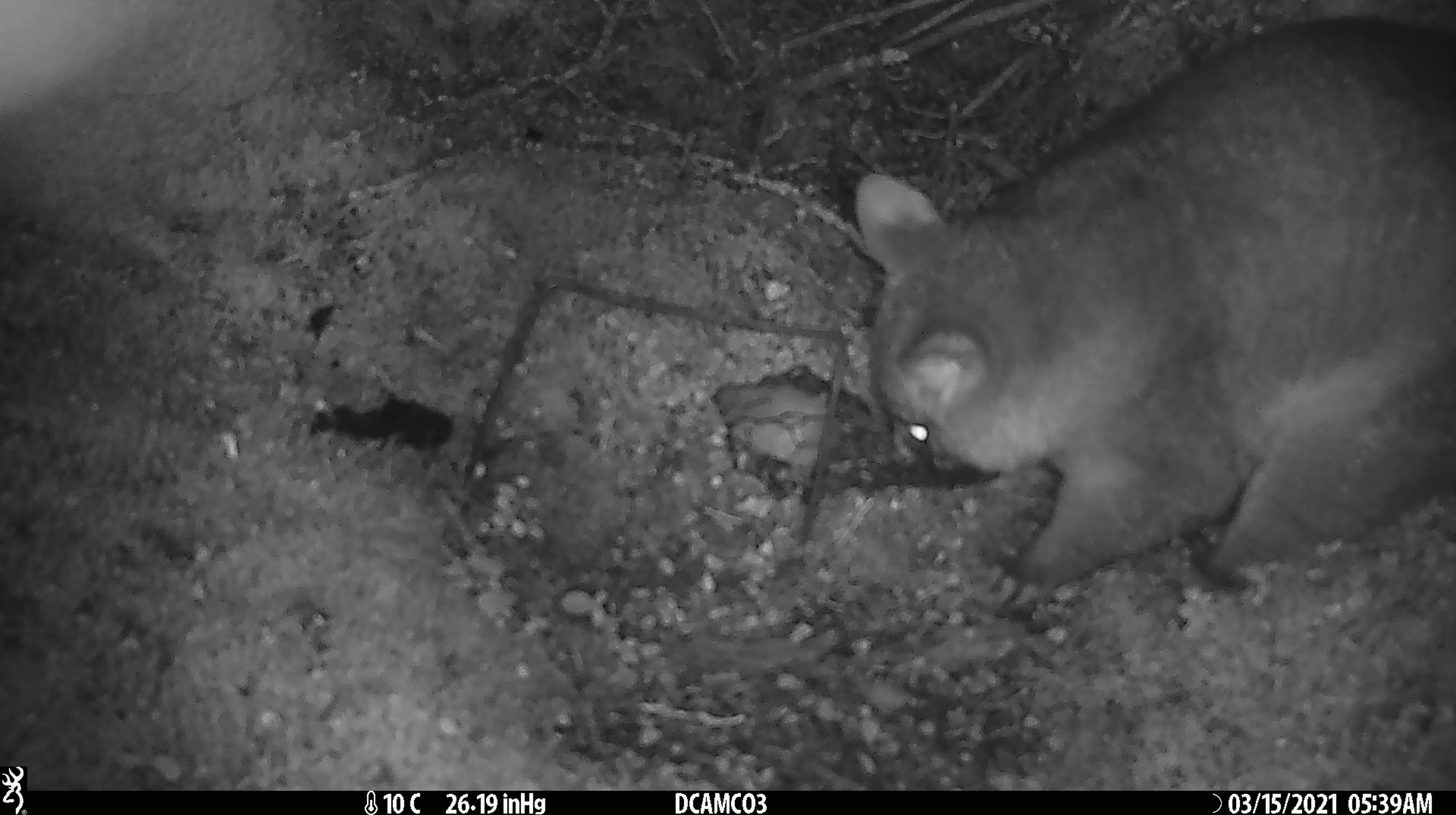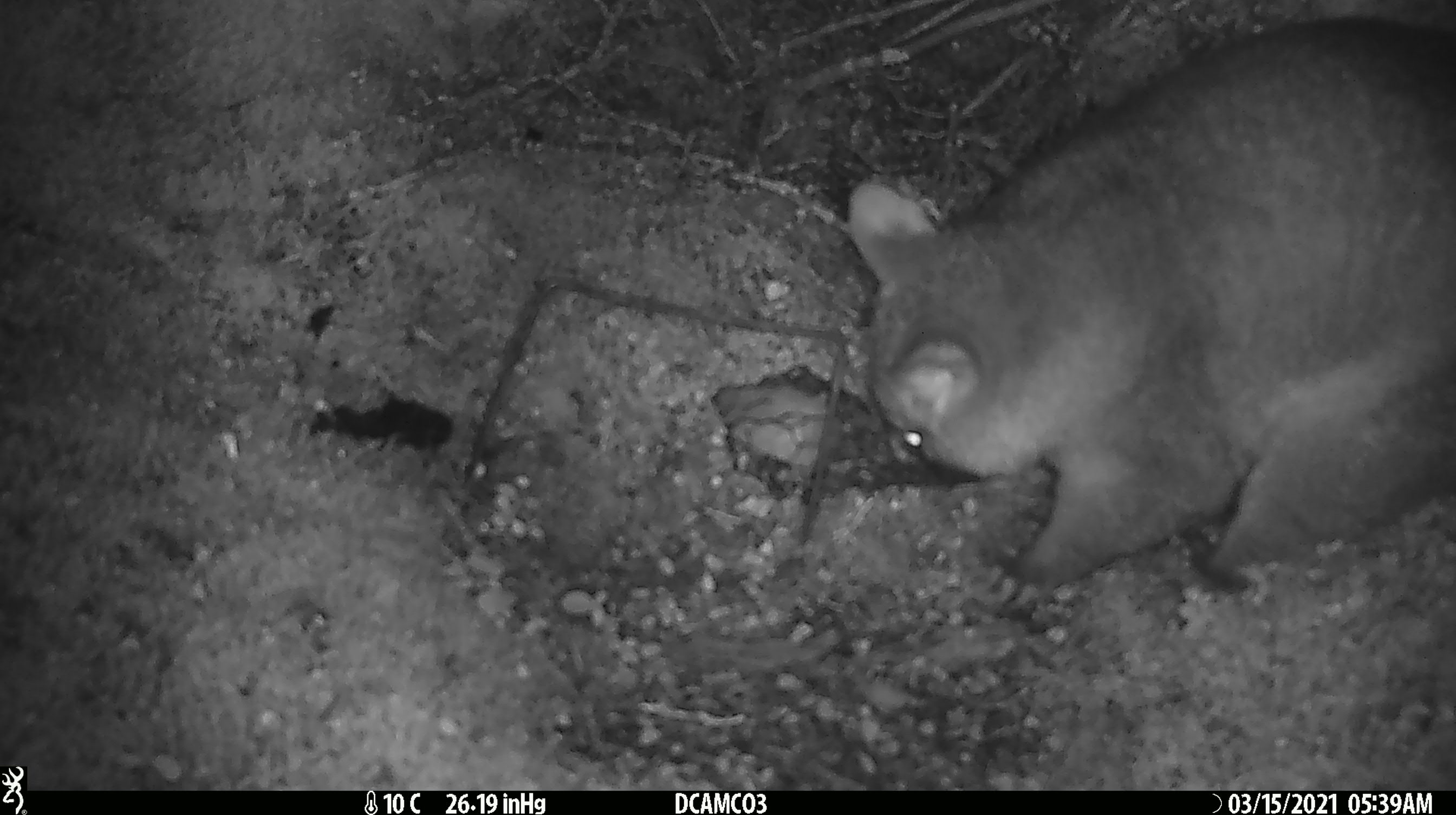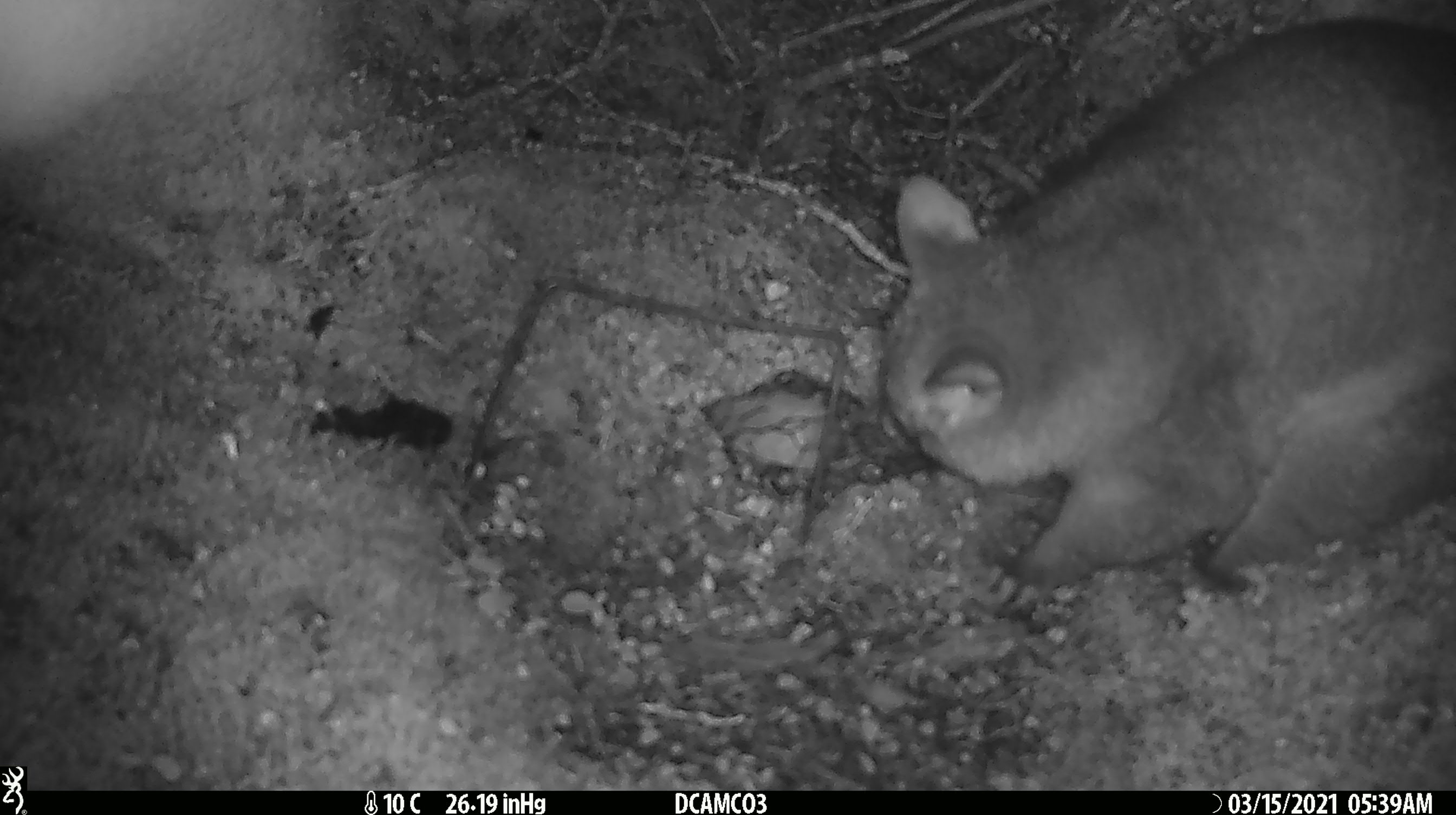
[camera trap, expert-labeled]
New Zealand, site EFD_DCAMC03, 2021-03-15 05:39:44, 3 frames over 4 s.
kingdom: Animalia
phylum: Chordata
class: Mammalia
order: Diprotodontia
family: Phalangeridae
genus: Trichosurus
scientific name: Trichosurus vulpecula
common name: common brushtail possum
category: possum